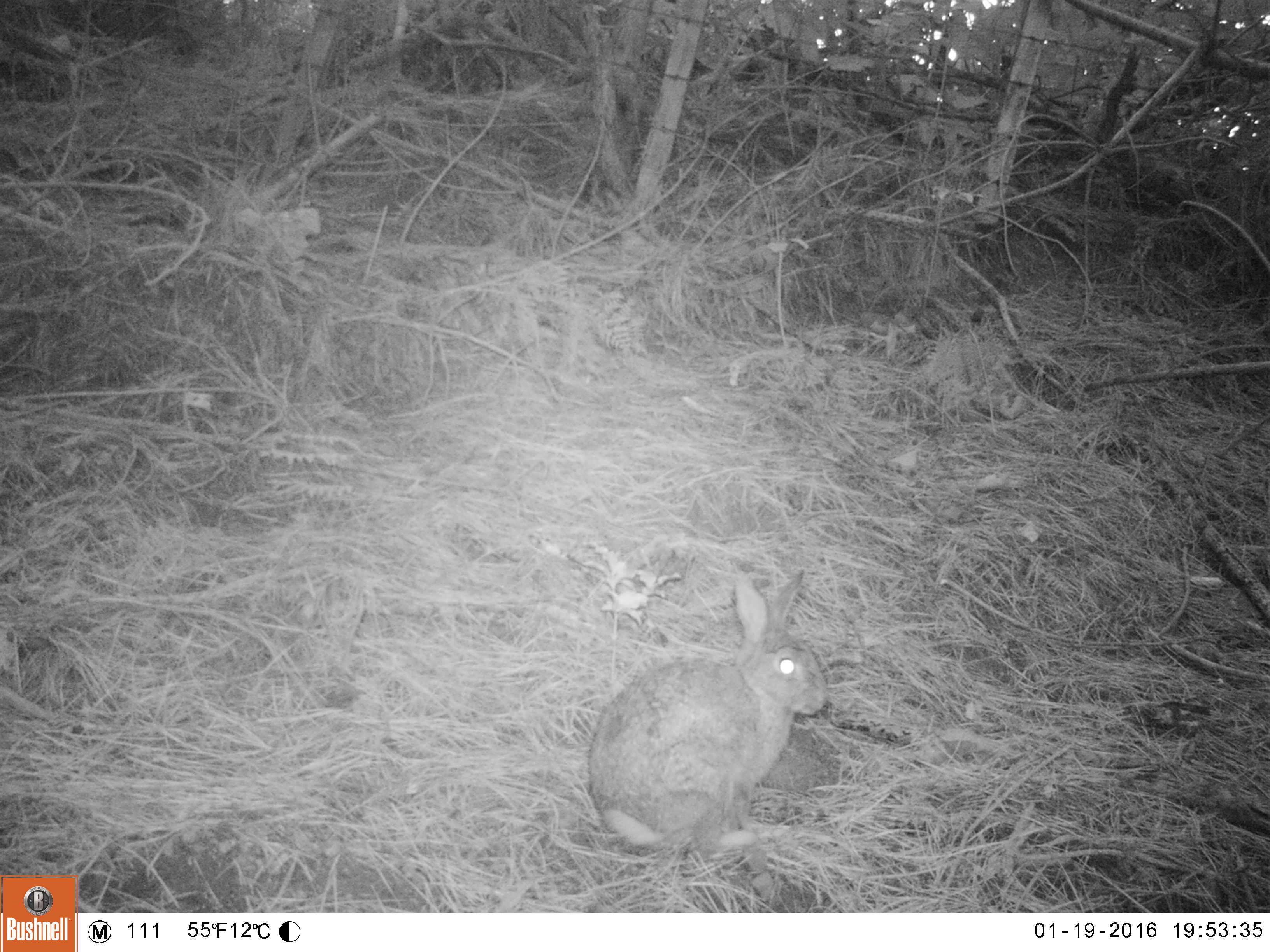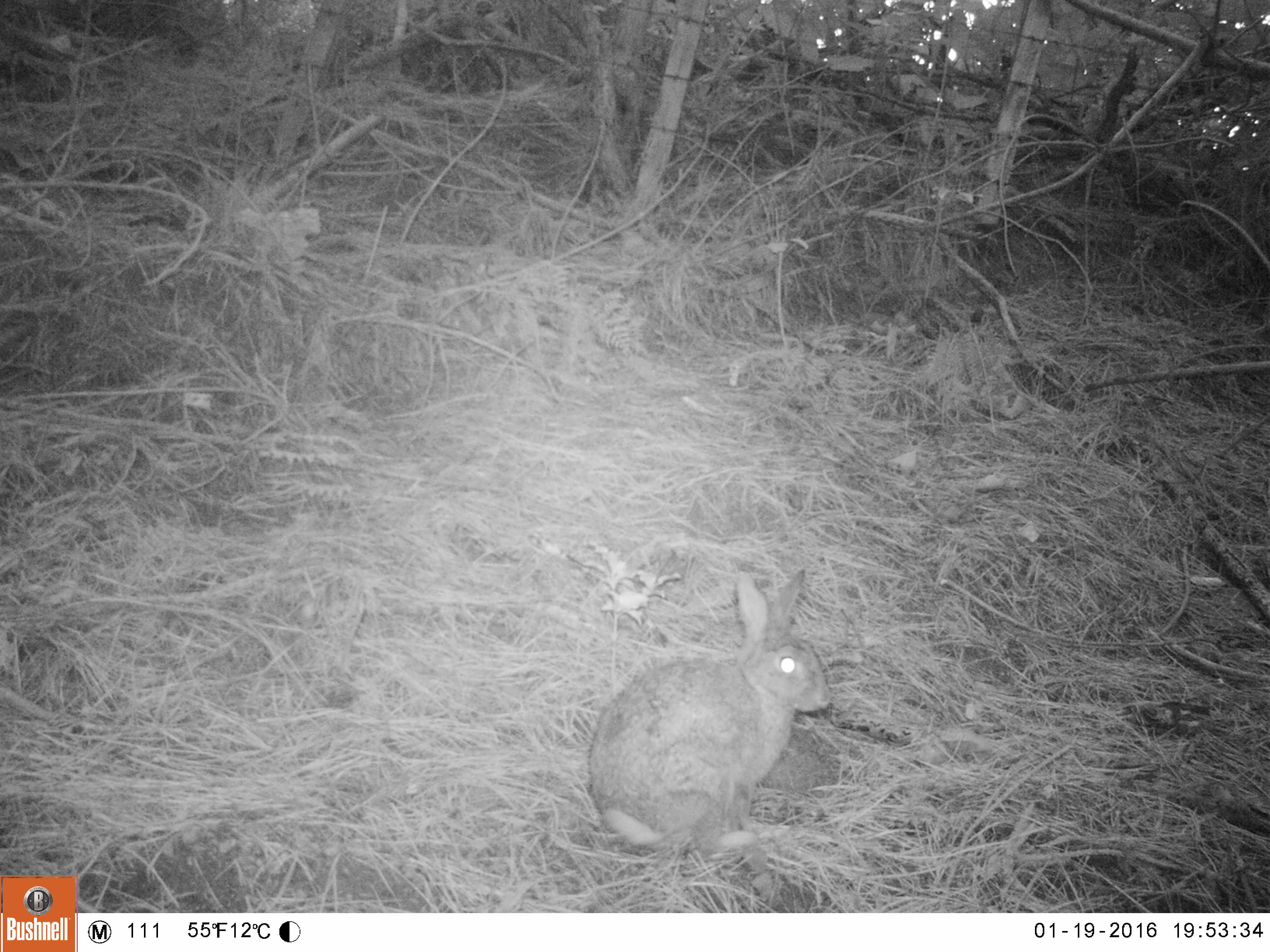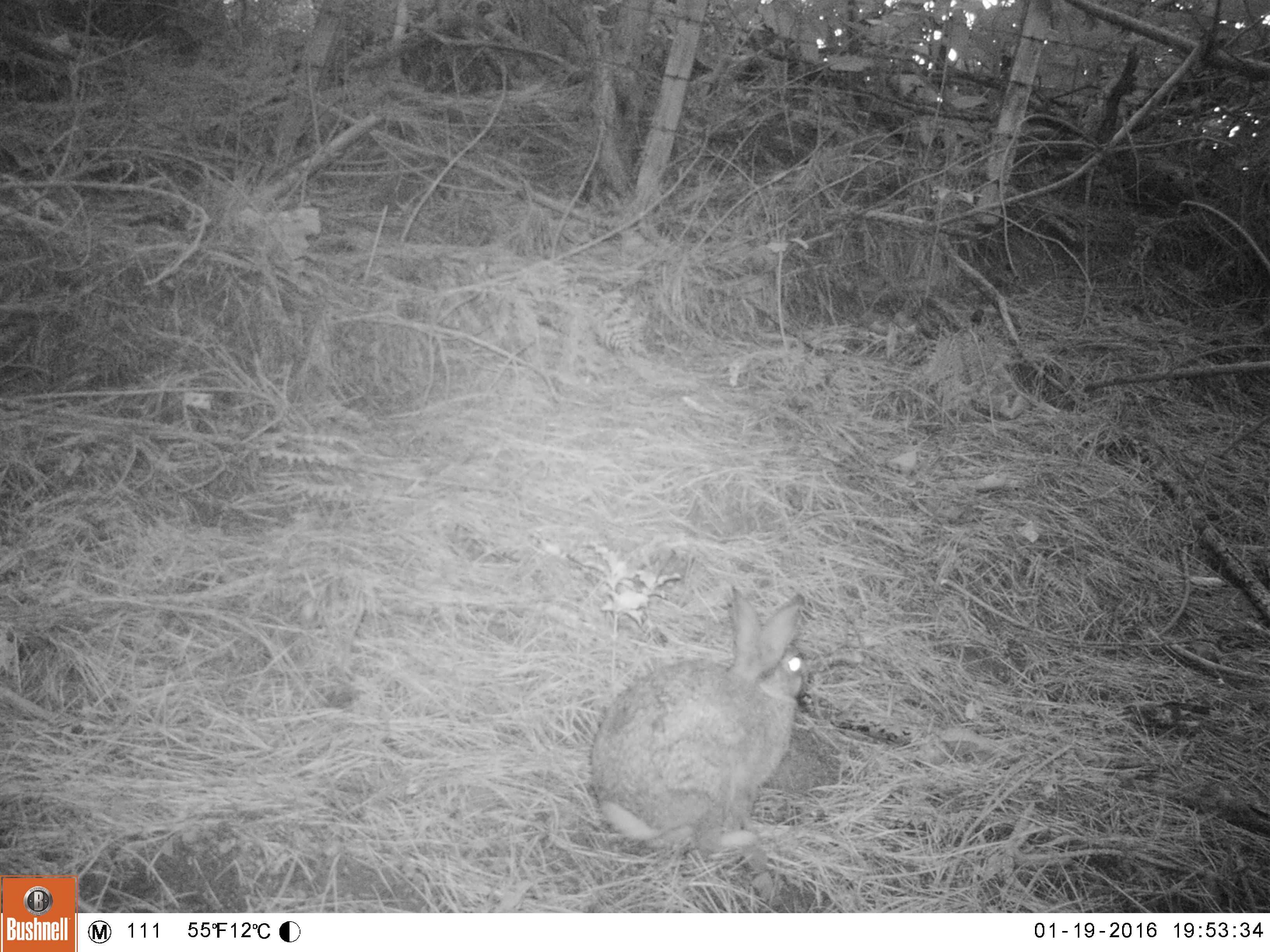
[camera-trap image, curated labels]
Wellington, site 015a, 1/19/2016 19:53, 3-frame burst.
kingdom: Animalia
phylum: Chordata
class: Mammalia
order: Lagomorpha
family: Leporidae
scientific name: Leporidae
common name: rabbit